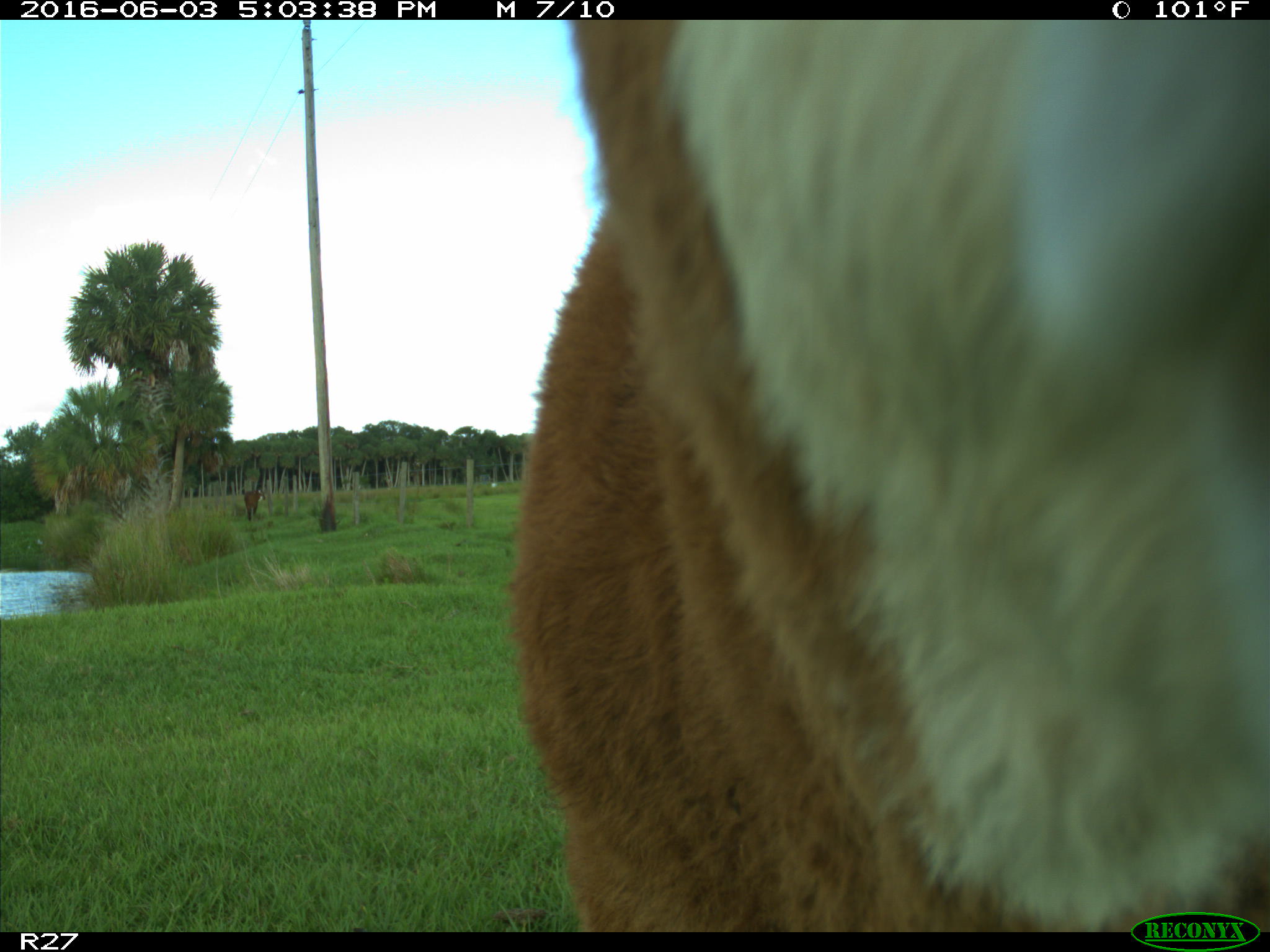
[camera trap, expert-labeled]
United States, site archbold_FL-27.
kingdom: Animalia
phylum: Chordata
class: Mammalia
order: Artiodactyla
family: Bovidae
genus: Bos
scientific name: Bos taurus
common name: domestic cow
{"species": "Bos taurus (domestic cow)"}